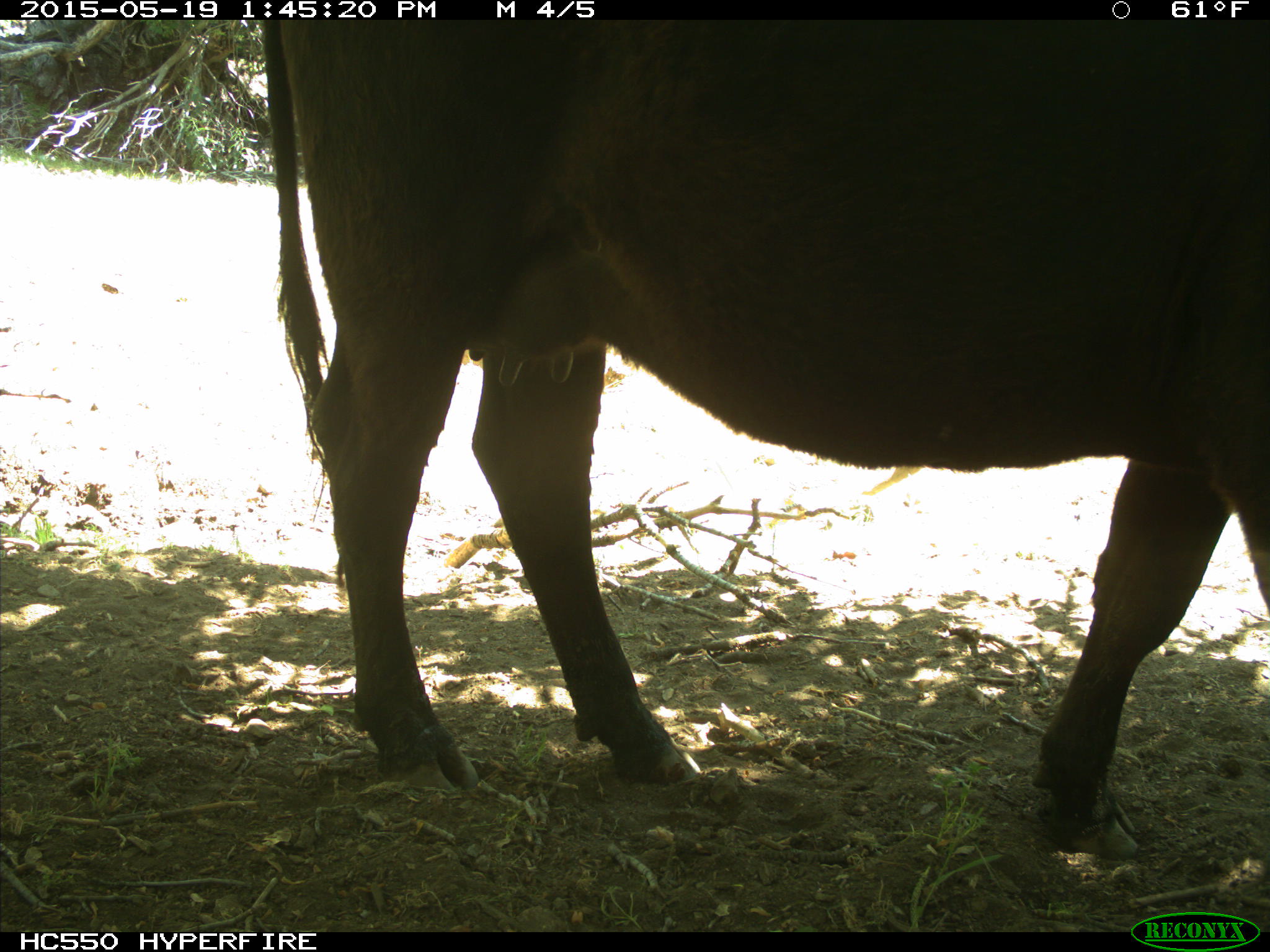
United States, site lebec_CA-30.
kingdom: Animalia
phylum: Chordata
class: Mammalia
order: Artiodactyla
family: Bovidae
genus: Bos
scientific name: Bos taurus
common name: domestic cow